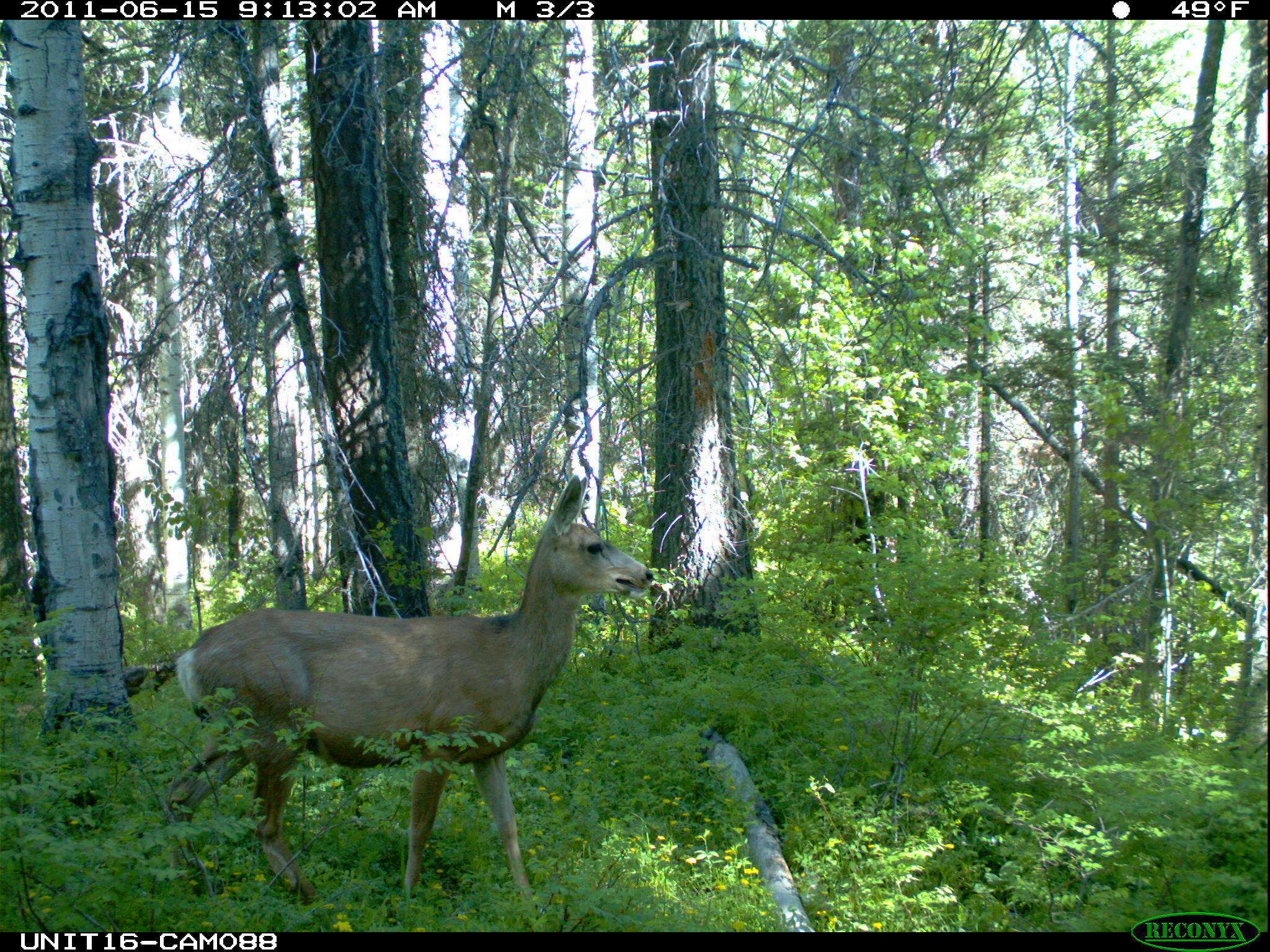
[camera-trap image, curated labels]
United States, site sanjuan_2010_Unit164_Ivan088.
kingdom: Animalia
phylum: Chordata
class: Mammalia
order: Artiodactyla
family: Cervidae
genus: Odocoileus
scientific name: Odocoileus hemionus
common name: mule deer